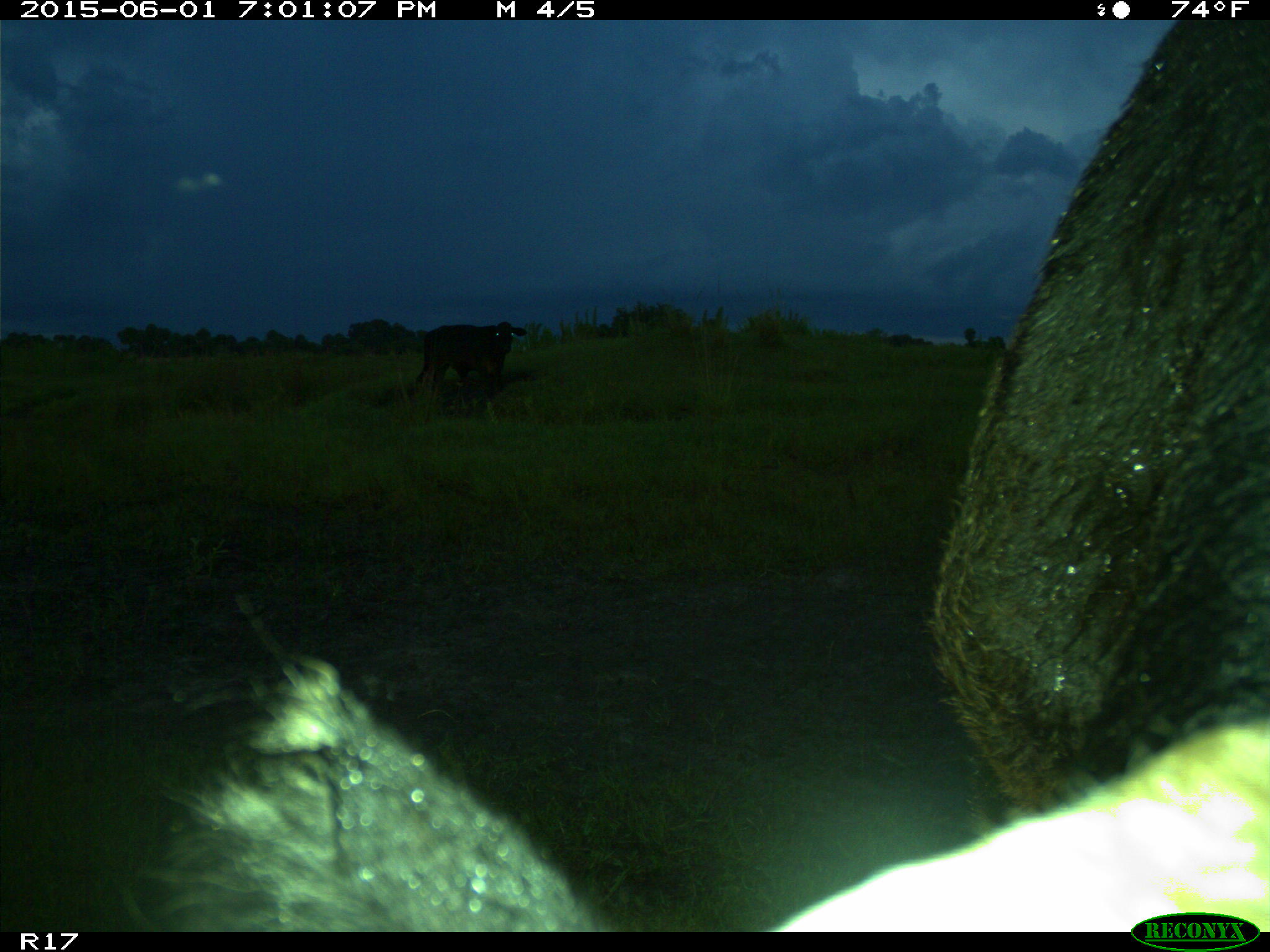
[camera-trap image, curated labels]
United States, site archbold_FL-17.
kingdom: Animalia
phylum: Chordata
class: Mammalia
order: Artiodactyla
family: Bovidae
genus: Bos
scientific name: Bos taurus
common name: domestic cow